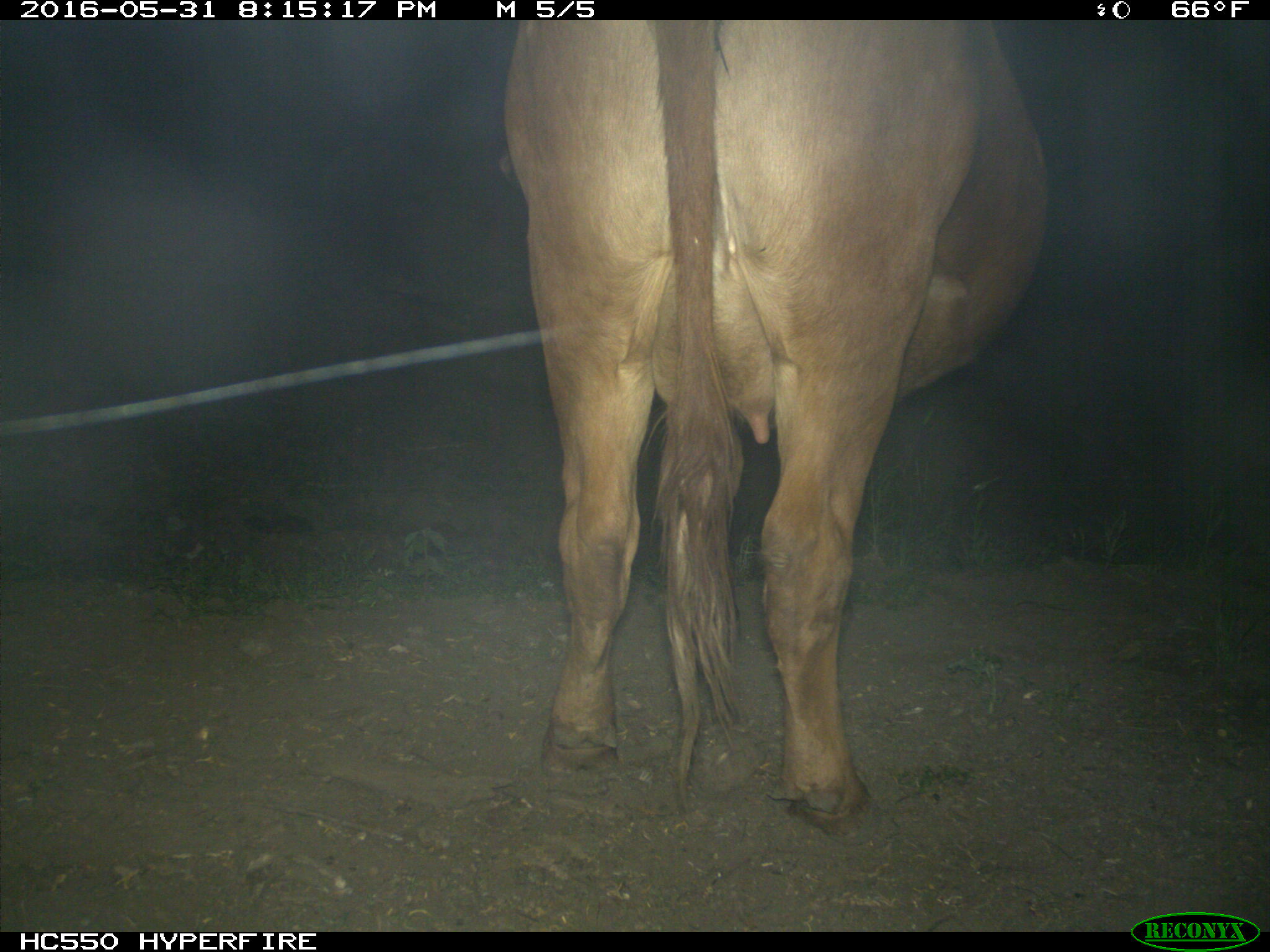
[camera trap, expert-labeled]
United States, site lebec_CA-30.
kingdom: Animalia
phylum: Chordata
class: Mammalia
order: Artiodactyla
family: Bovidae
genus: Bos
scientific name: Bos taurus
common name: domestic cow